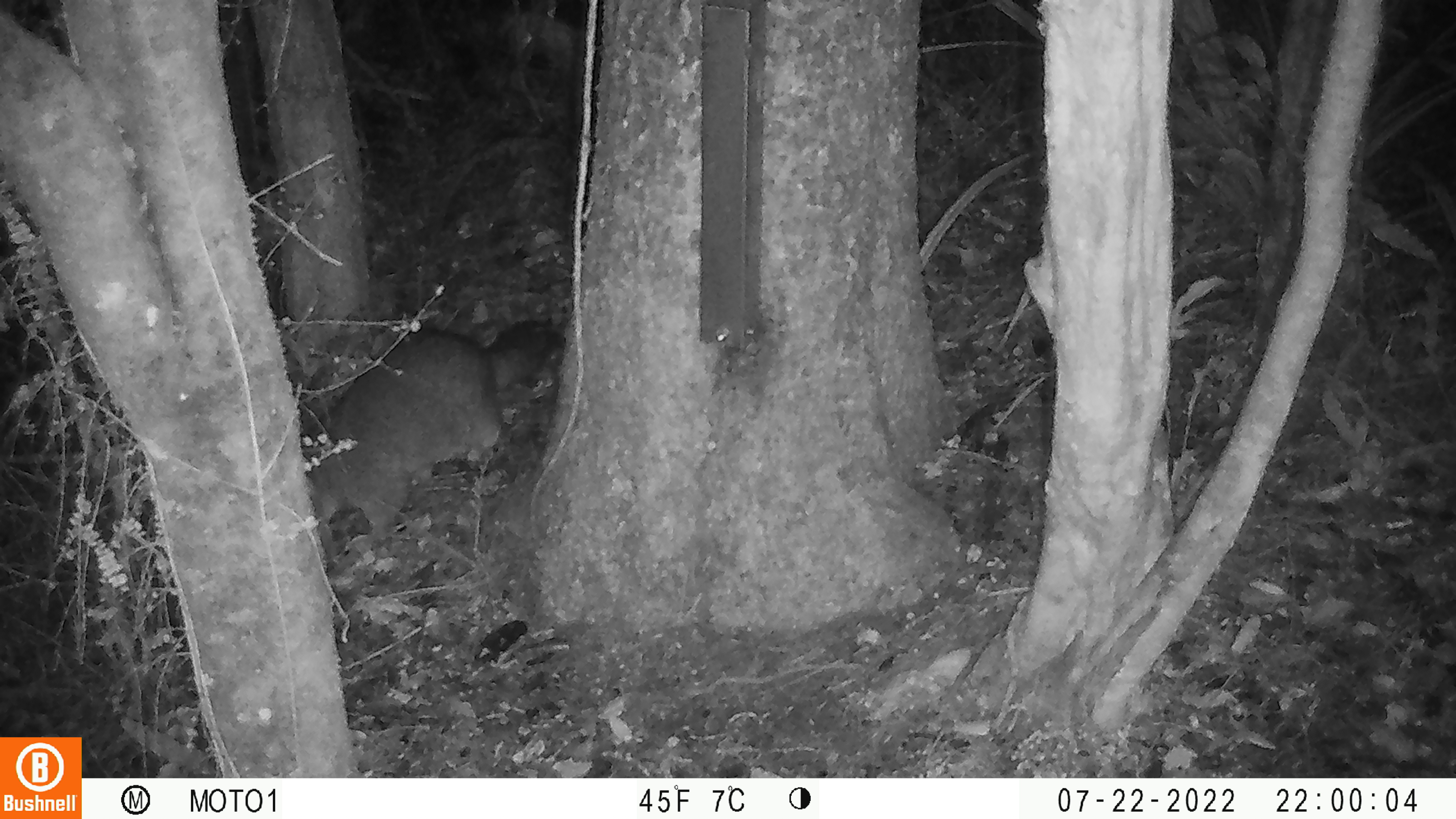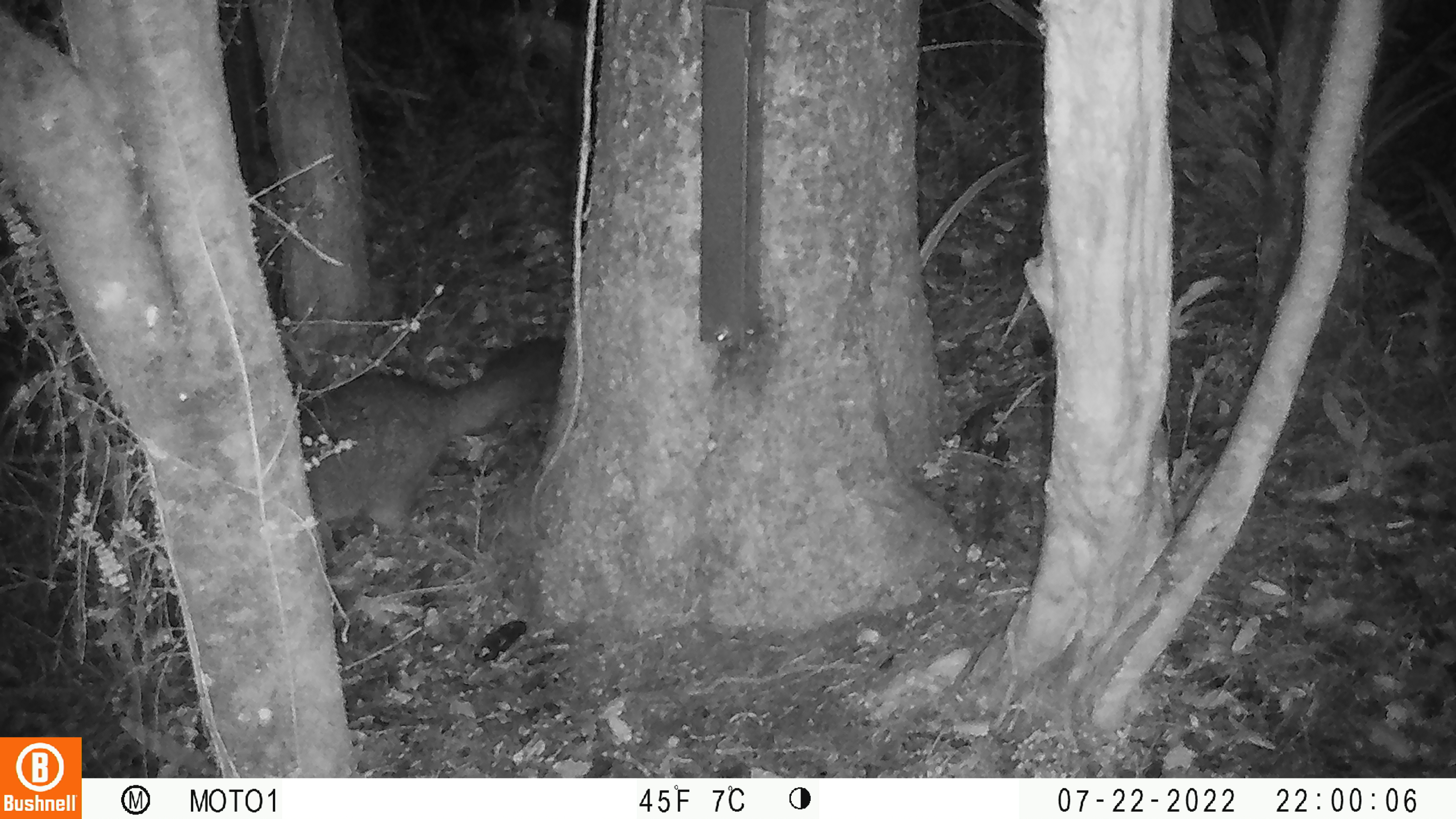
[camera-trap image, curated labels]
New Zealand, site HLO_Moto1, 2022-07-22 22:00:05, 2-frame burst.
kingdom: Animalia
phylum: Chordata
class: Mammalia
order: Diprotodontia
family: Phalangeridae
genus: Trichosurus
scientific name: Trichosurus vulpecula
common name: common brushtail possum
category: possum